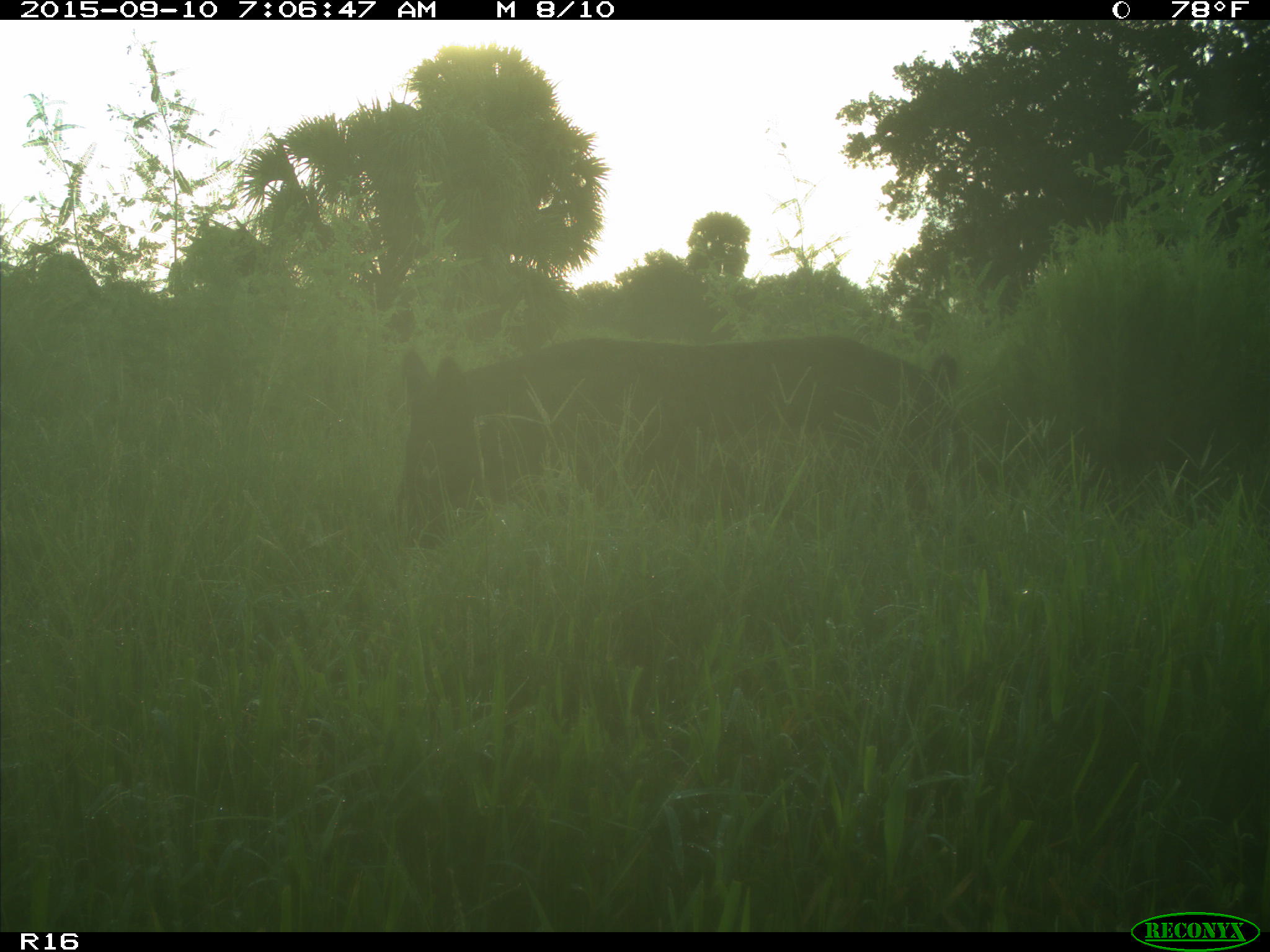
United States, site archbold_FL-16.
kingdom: Animalia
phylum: Chordata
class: Mammalia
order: Artiodactyla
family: Suidae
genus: Sus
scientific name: Sus scrofa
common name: wild boar